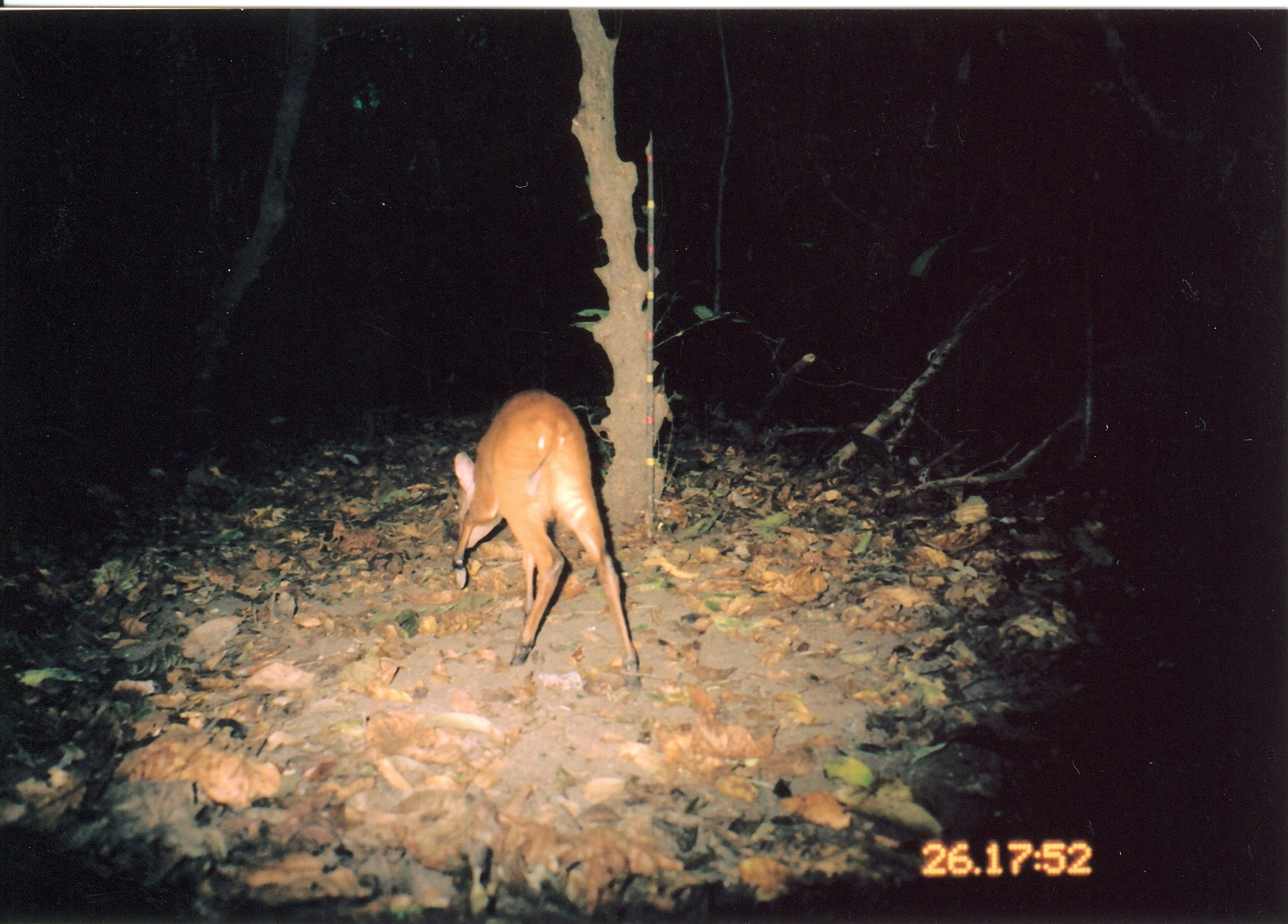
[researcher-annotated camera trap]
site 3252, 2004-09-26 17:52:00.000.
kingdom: Animalia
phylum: Chordata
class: Mammalia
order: Artiodactyla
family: Bovidae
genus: Cephalophus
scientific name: Cephalophus harveyi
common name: harvey's duiker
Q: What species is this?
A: Cephalophus harveyi (harvey's duiker).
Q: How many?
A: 1.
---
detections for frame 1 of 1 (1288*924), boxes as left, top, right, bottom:
cephalophus harveyi: 451, 389, 641, 689